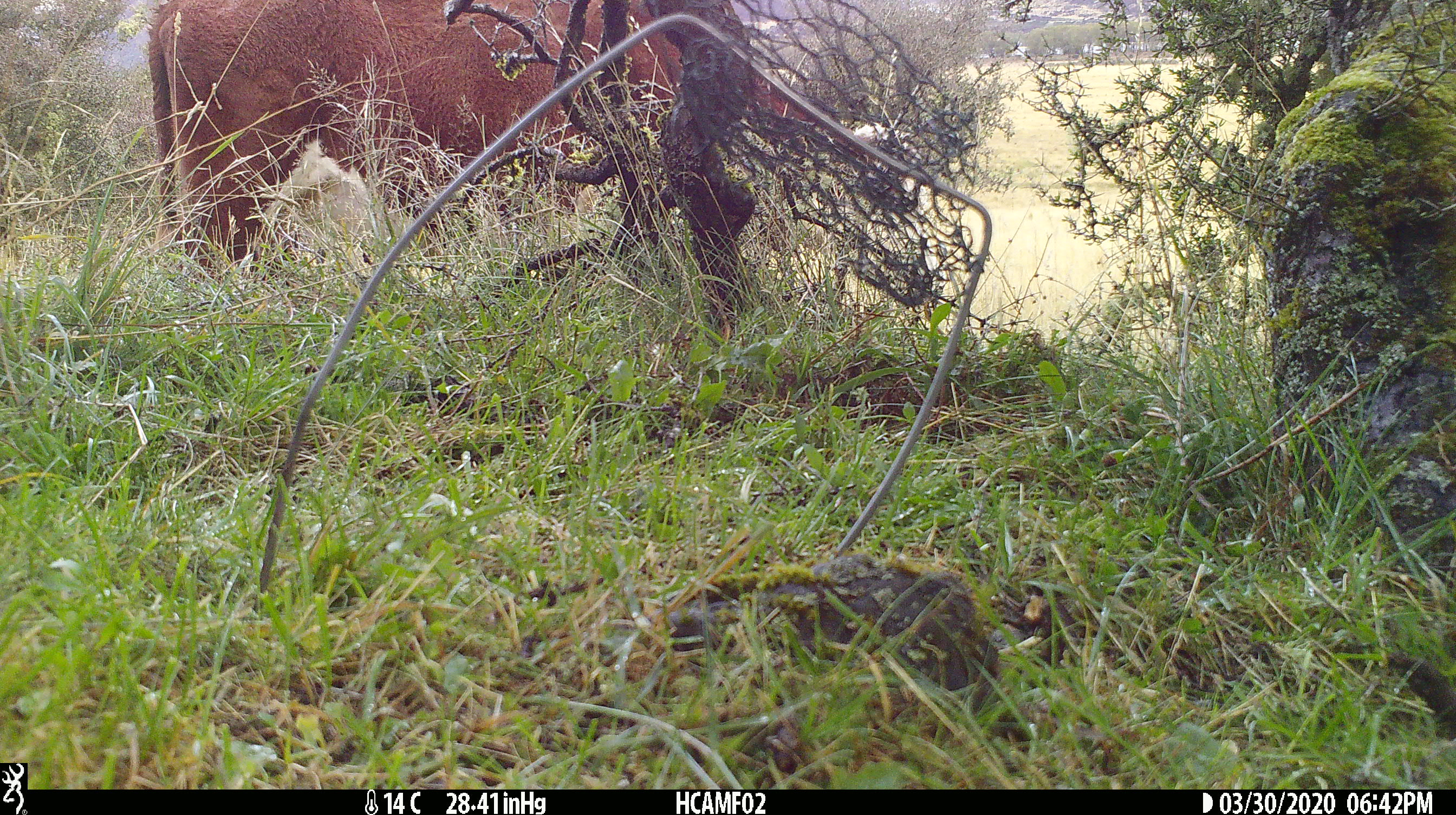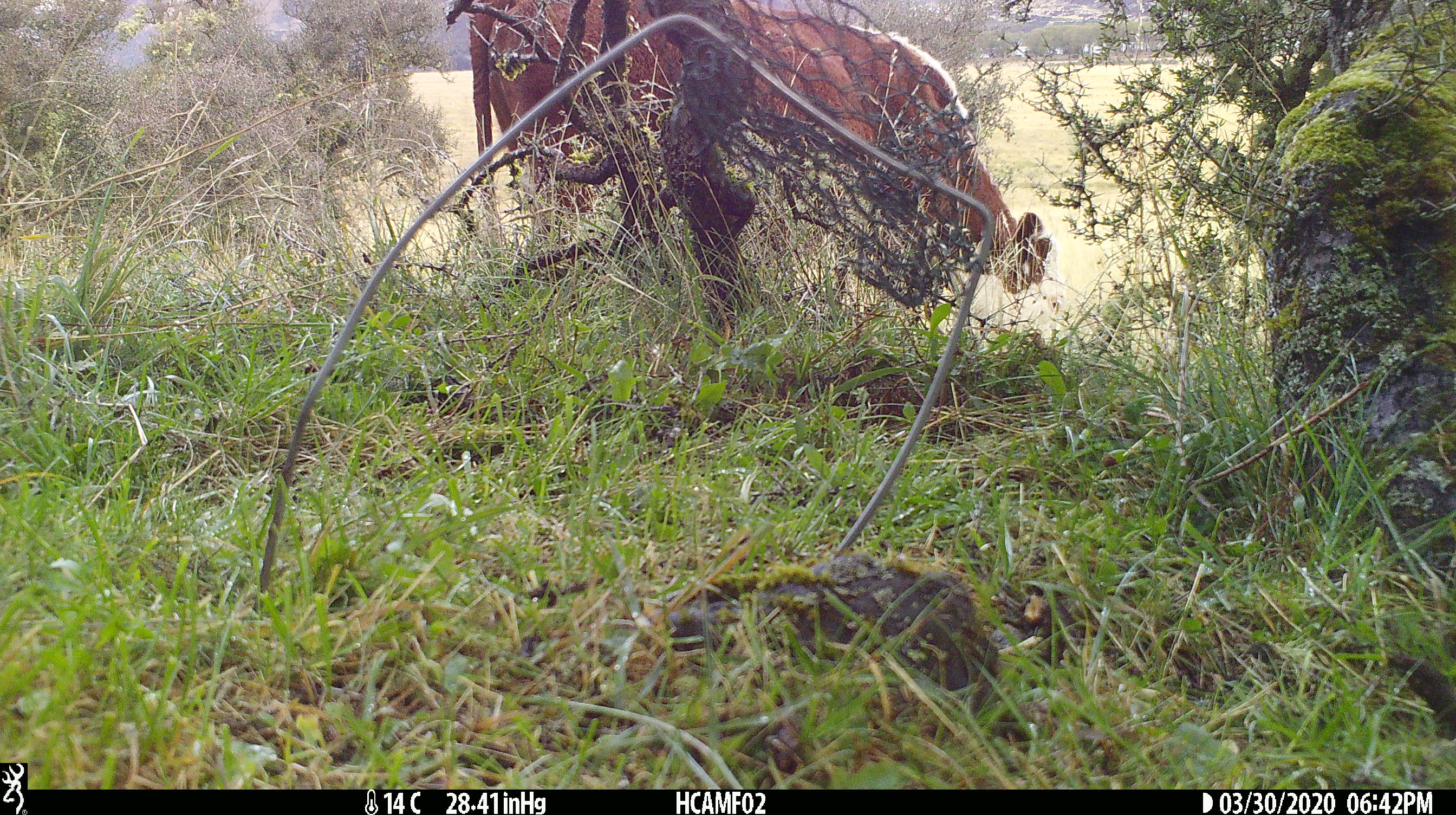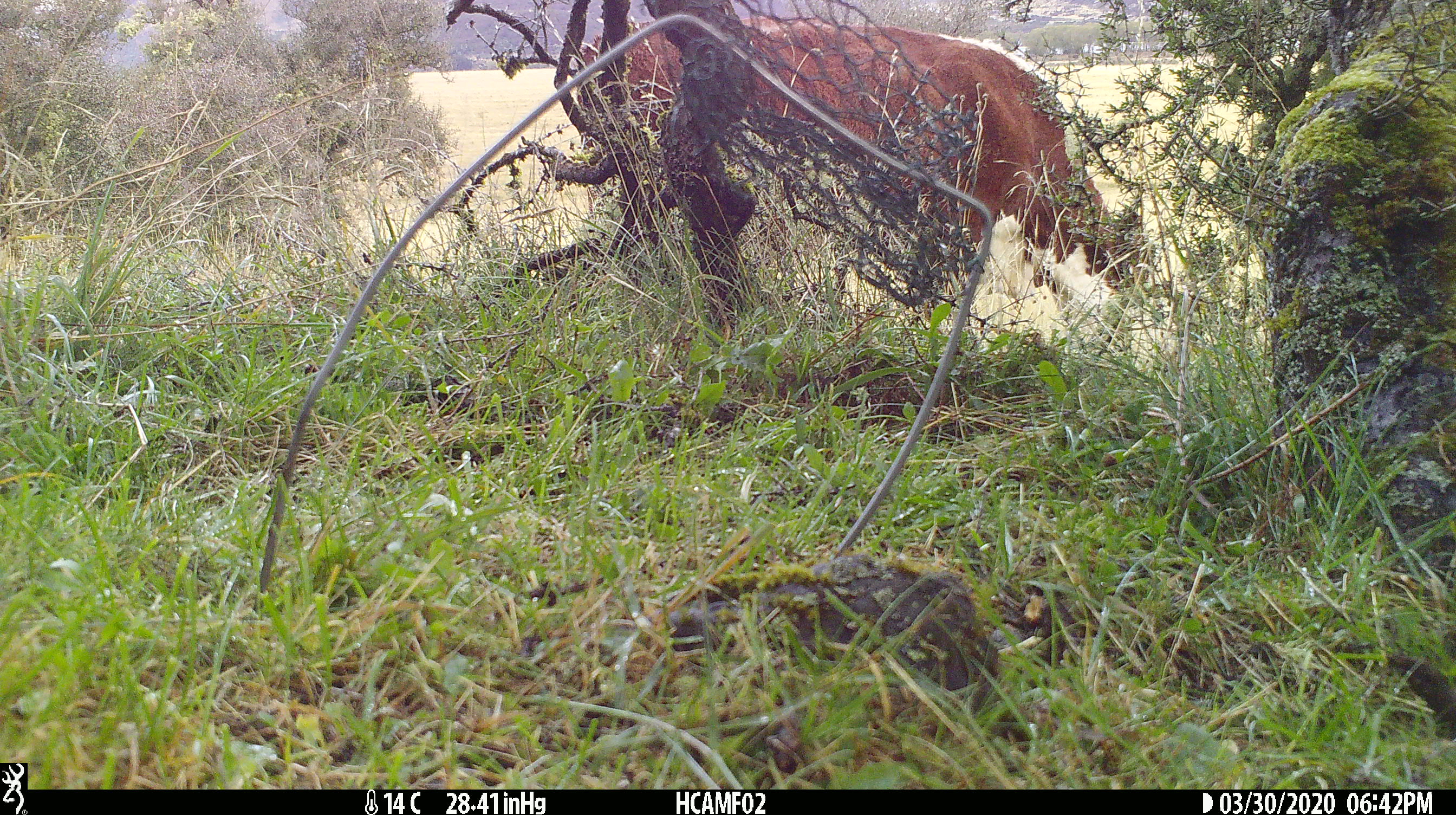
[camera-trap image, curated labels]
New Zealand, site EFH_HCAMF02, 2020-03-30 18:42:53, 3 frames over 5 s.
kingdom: Animalia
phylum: Chordata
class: Mammalia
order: Artiodactyla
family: Bovidae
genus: Bos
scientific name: Bos taurus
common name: domestic cow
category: cow